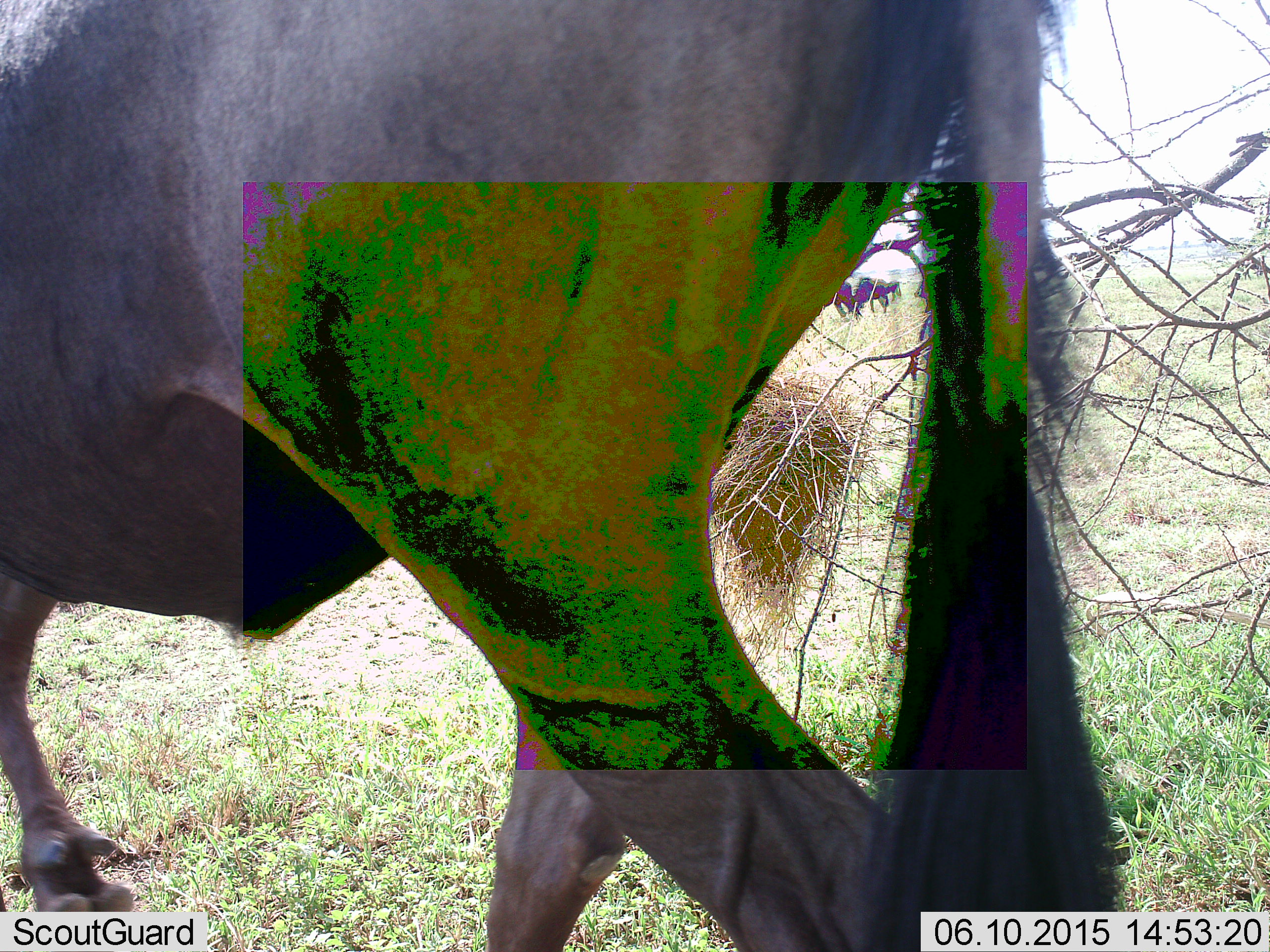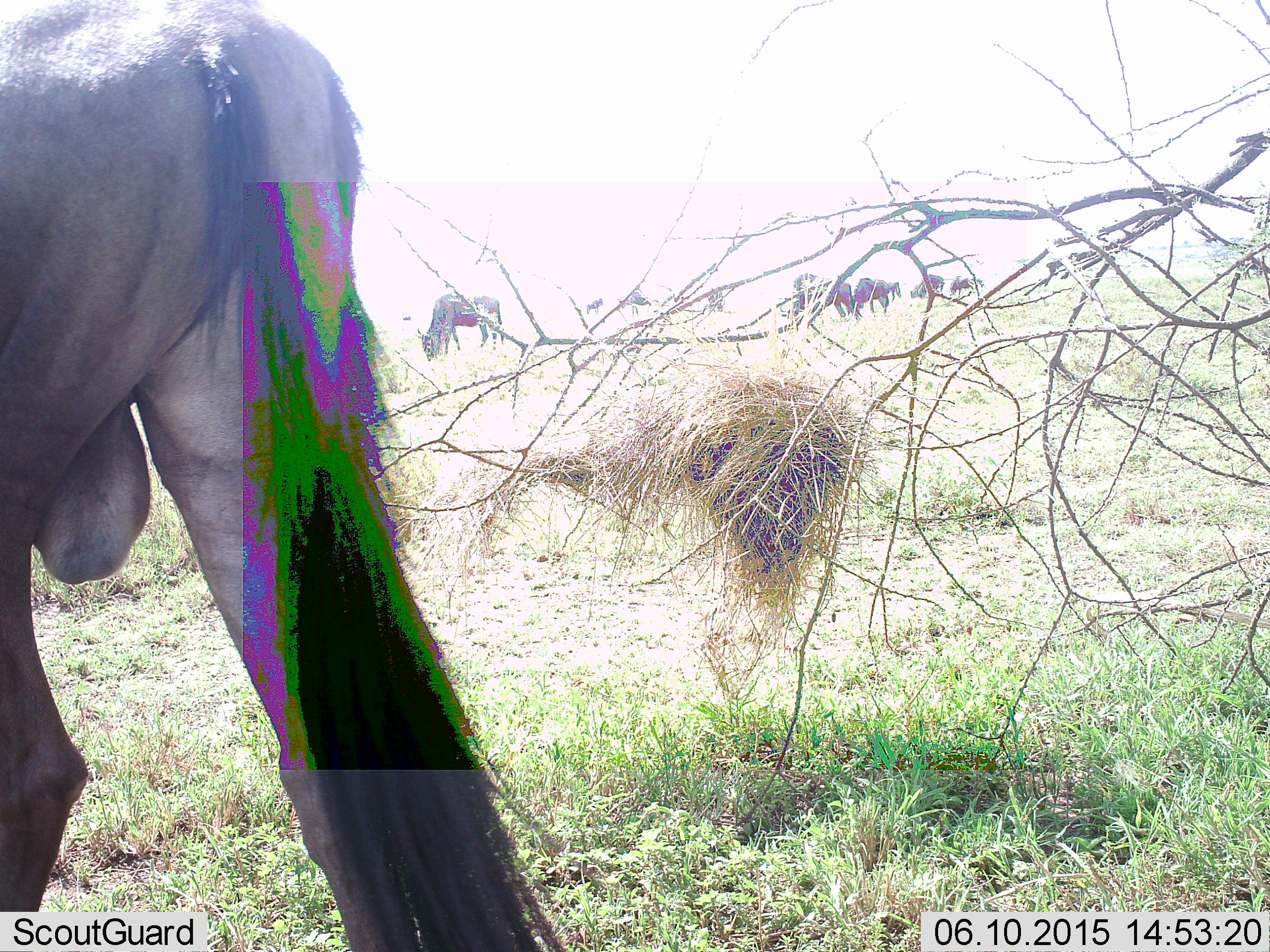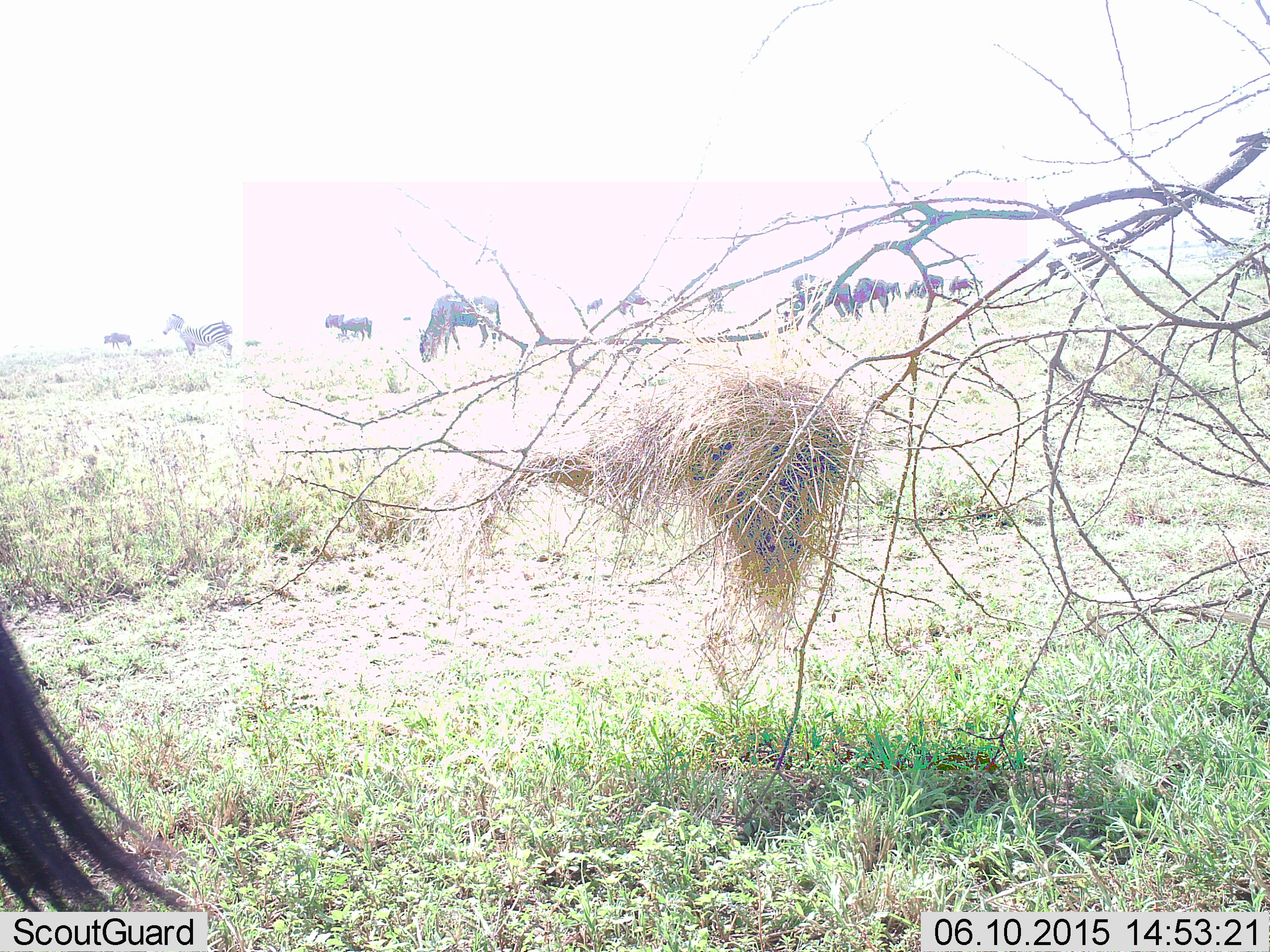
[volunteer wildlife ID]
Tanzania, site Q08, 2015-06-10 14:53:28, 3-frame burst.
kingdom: Animalia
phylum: Chordata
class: Mammalia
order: Artiodactyla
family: Bovidae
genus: Connochaetes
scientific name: Connochaetes taurinus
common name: blue wildebeest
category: wildebeest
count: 11-50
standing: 42%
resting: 0%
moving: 83%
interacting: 8%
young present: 0%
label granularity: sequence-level